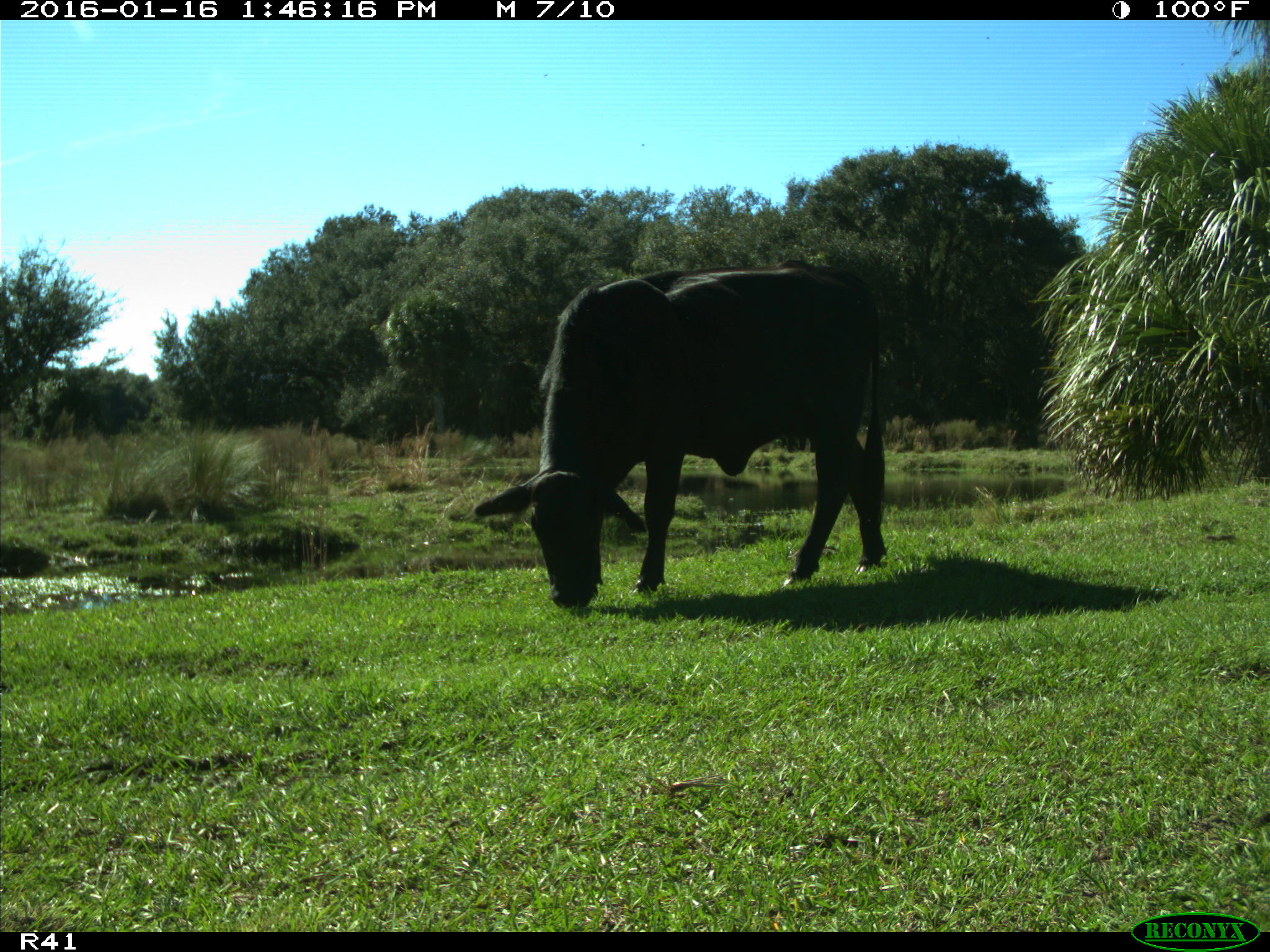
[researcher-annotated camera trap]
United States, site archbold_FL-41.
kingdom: Animalia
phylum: Chordata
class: Mammalia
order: Artiodactyla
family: Bovidae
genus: Bos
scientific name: Bos taurus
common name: domestic cow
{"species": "Bos taurus (domestic cow)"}